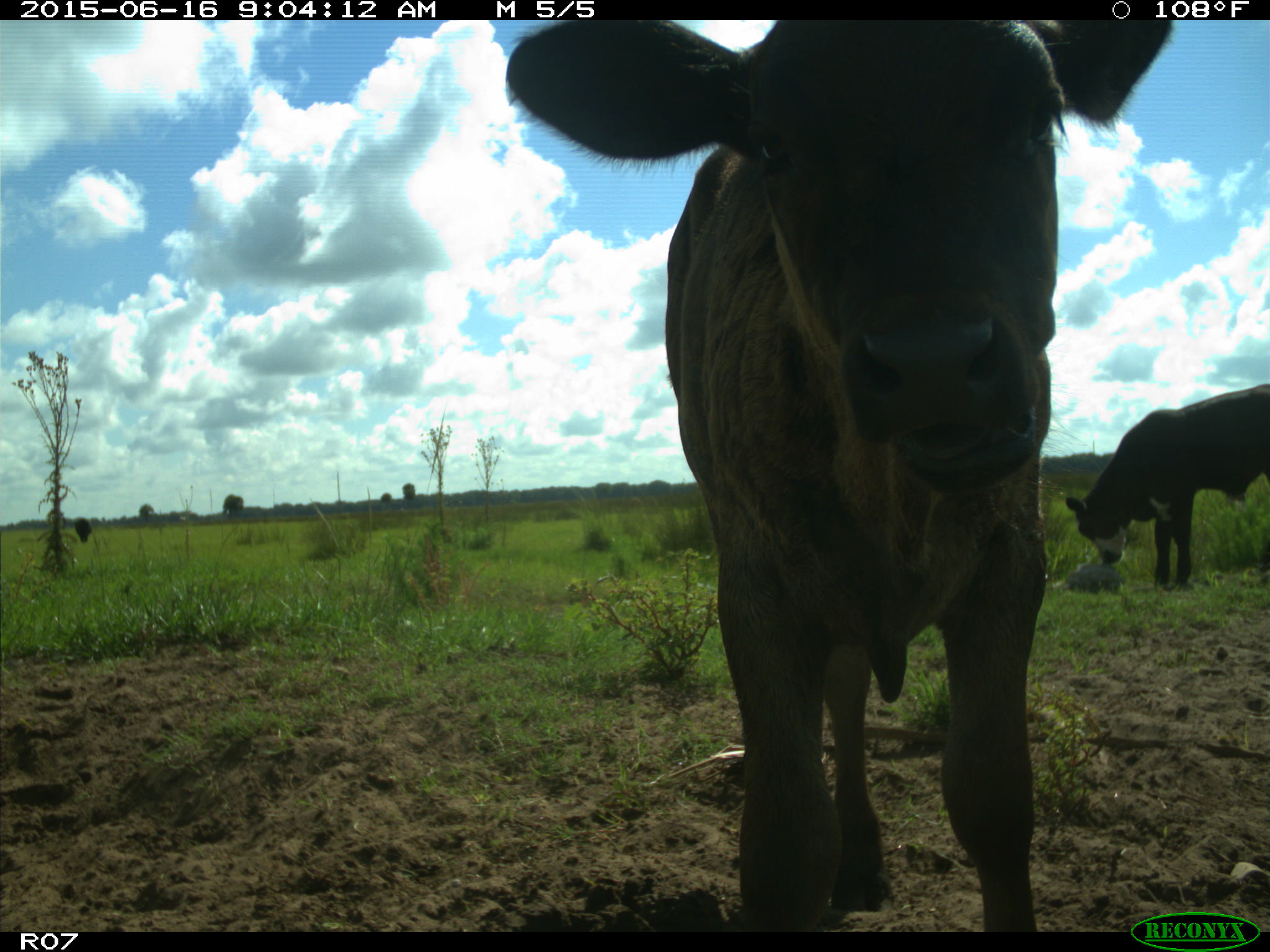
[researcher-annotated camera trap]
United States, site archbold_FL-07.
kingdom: Animalia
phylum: Chordata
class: Mammalia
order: Artiodactyla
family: Bovidae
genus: Bos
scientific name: Bos taurus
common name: domestic cow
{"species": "Bos taurus (domestic cow)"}